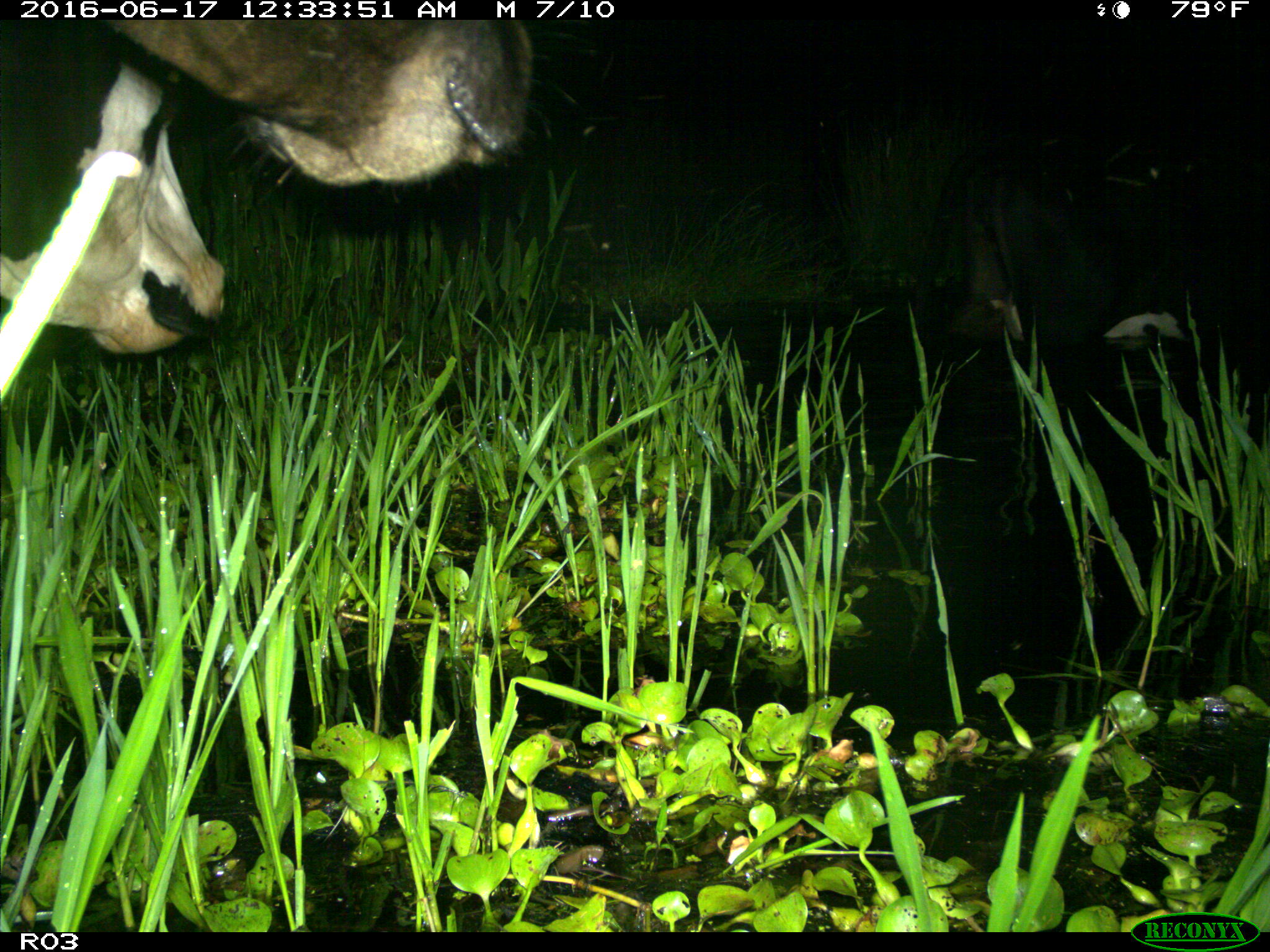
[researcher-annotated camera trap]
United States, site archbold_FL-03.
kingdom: Animalia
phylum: Chordata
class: Mammalia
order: Artiodactyla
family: Bovidae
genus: Bos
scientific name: Bos taurus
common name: domestic cow